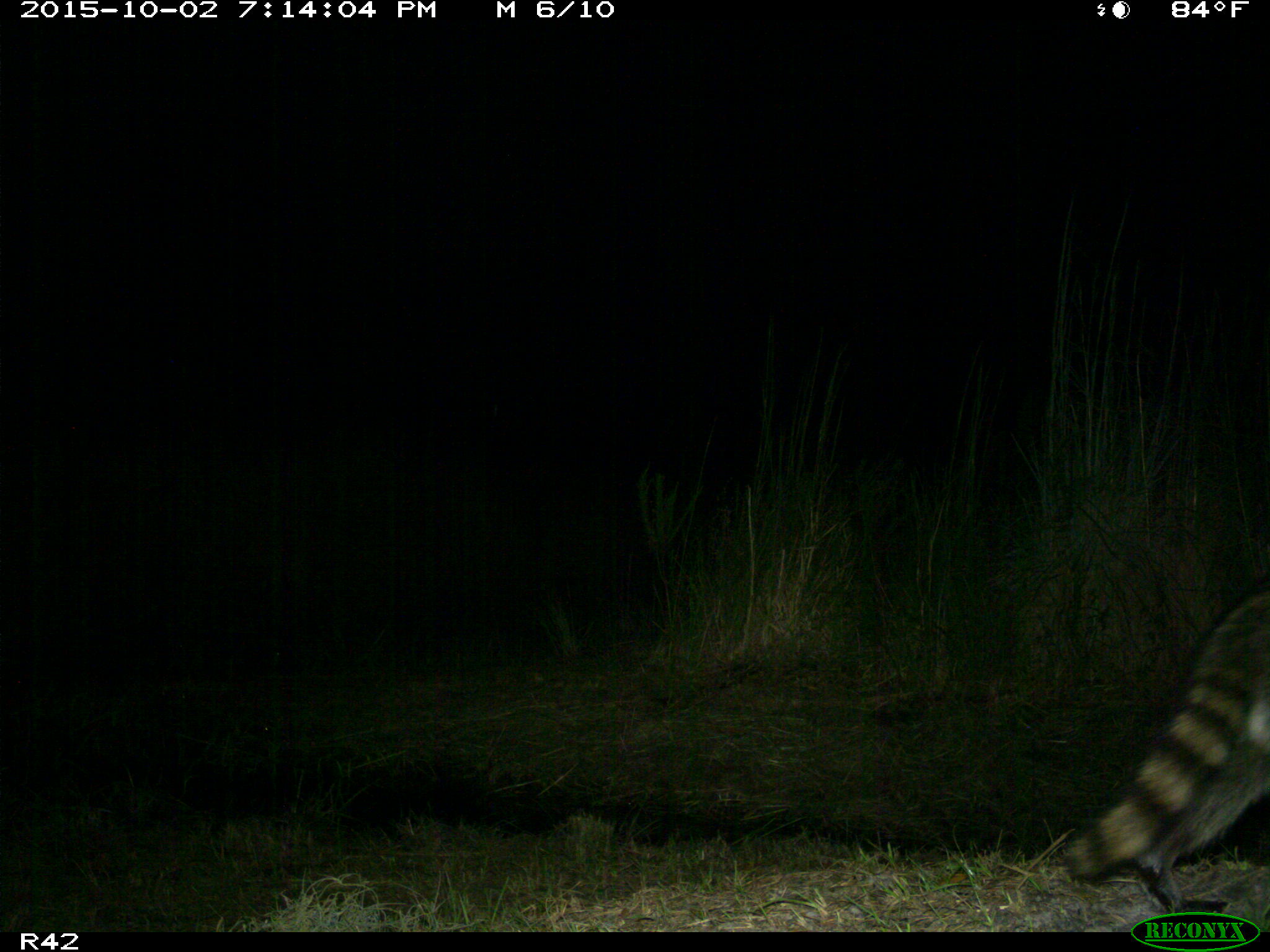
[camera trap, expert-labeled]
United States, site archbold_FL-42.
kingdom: Animalia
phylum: Chordata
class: Mammalia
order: Carnivora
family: Procyonidae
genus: Procyon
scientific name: Procyon lotor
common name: common raccoon